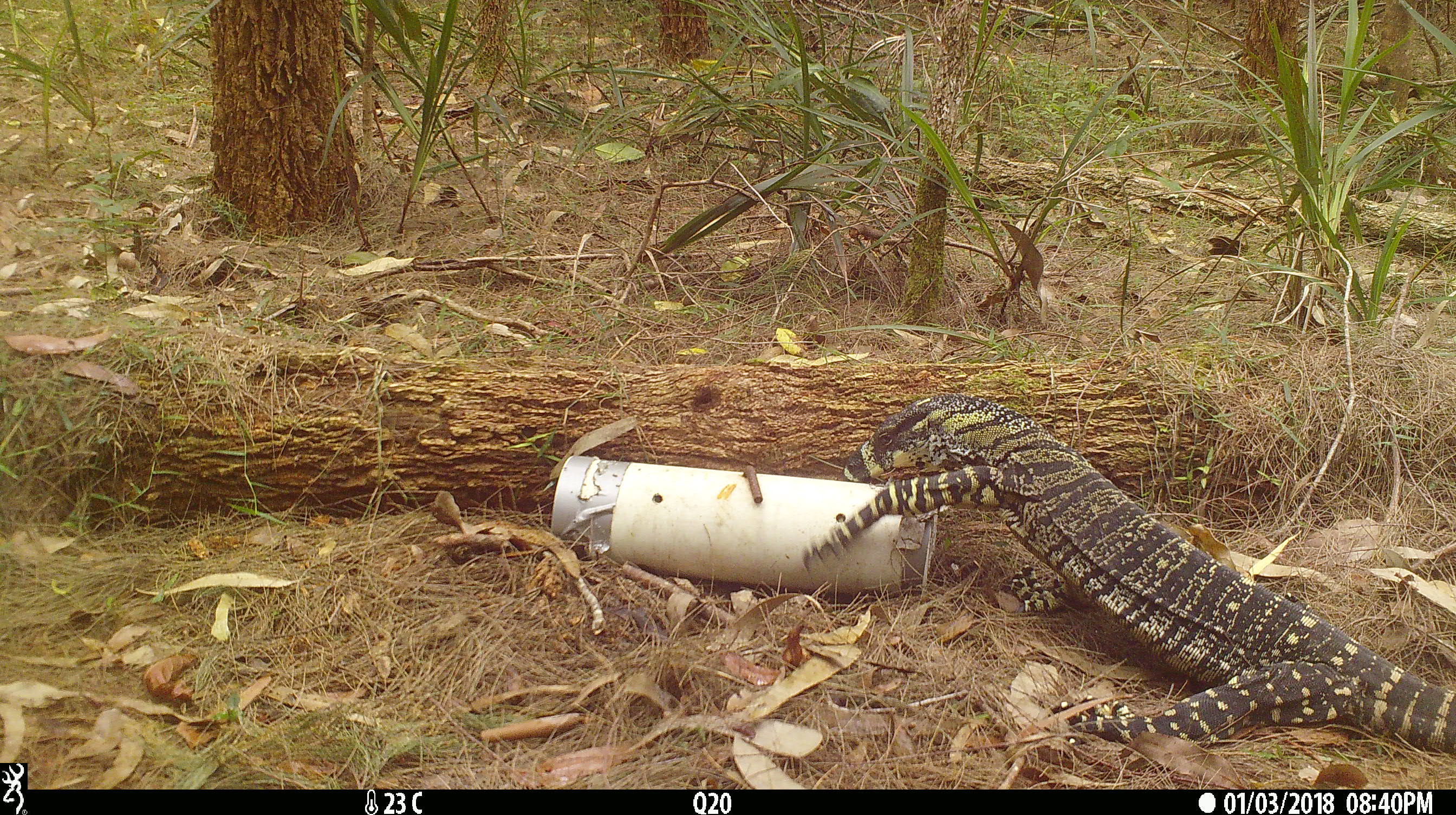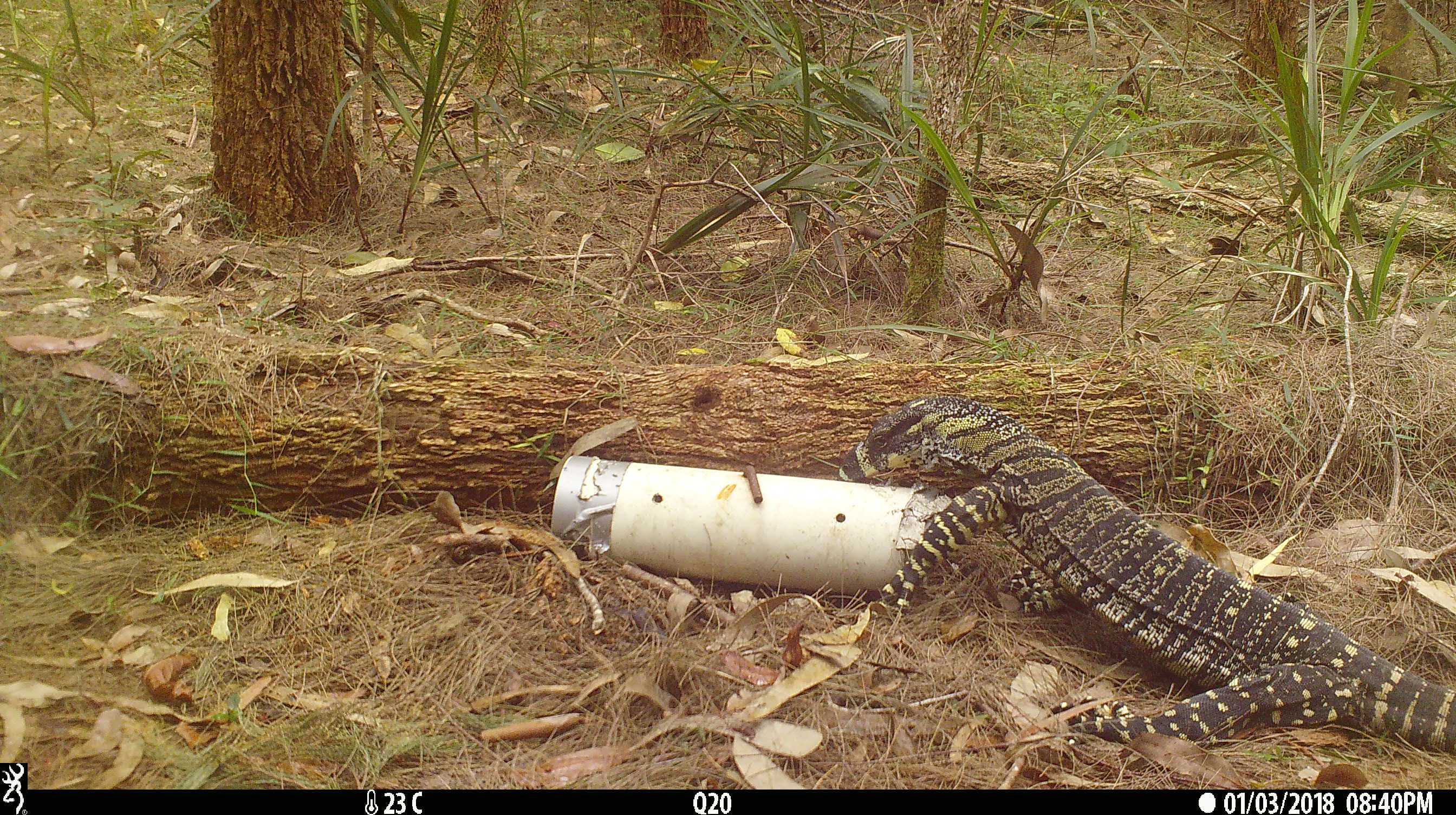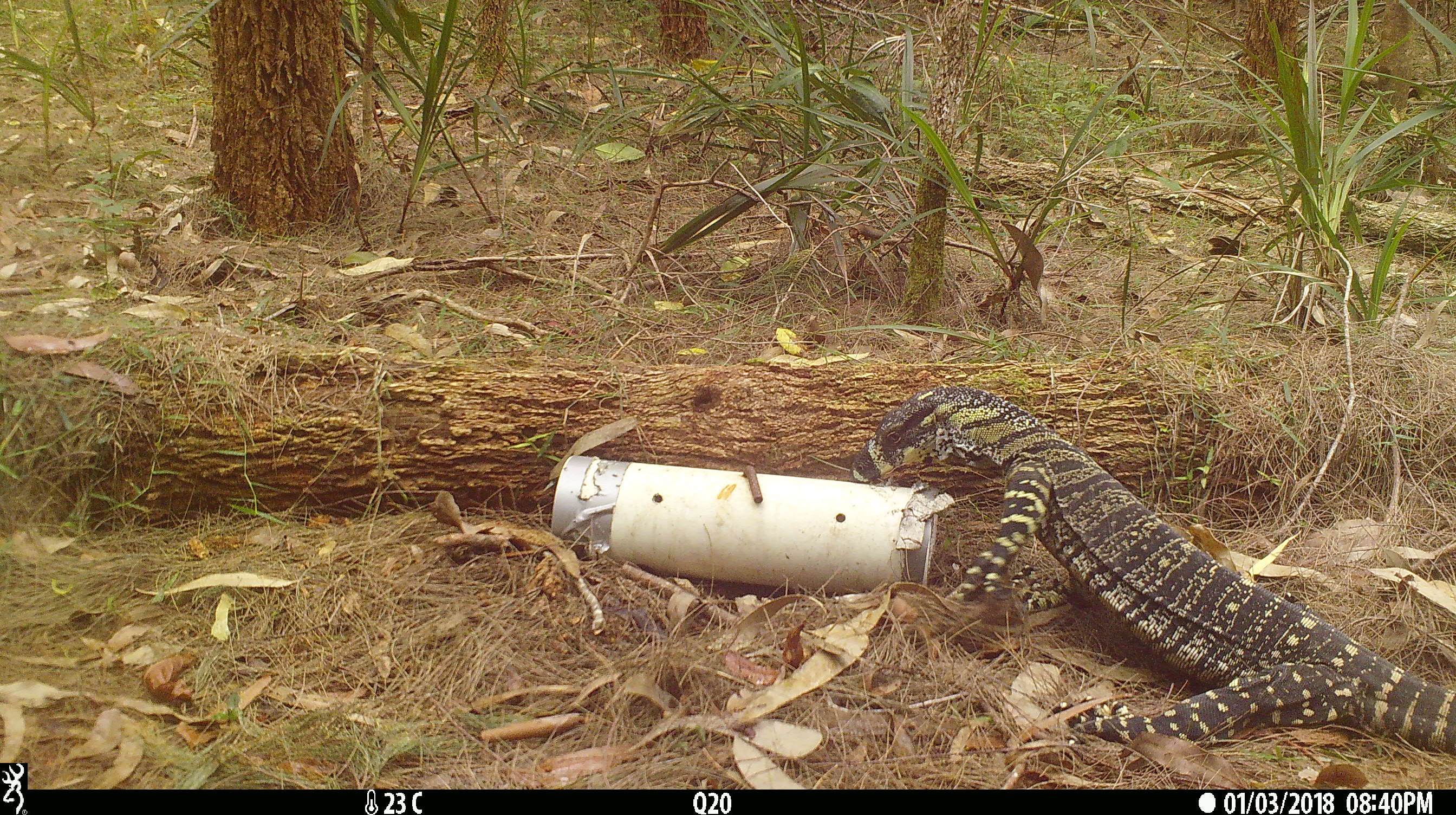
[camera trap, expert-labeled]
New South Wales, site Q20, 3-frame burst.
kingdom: Animalia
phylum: Chordata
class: Reptilia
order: Squamata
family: Varanidae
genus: Varanus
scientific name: Varanus varius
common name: lace monitor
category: goanna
Goanna (lace monitor) (Varanus varius).